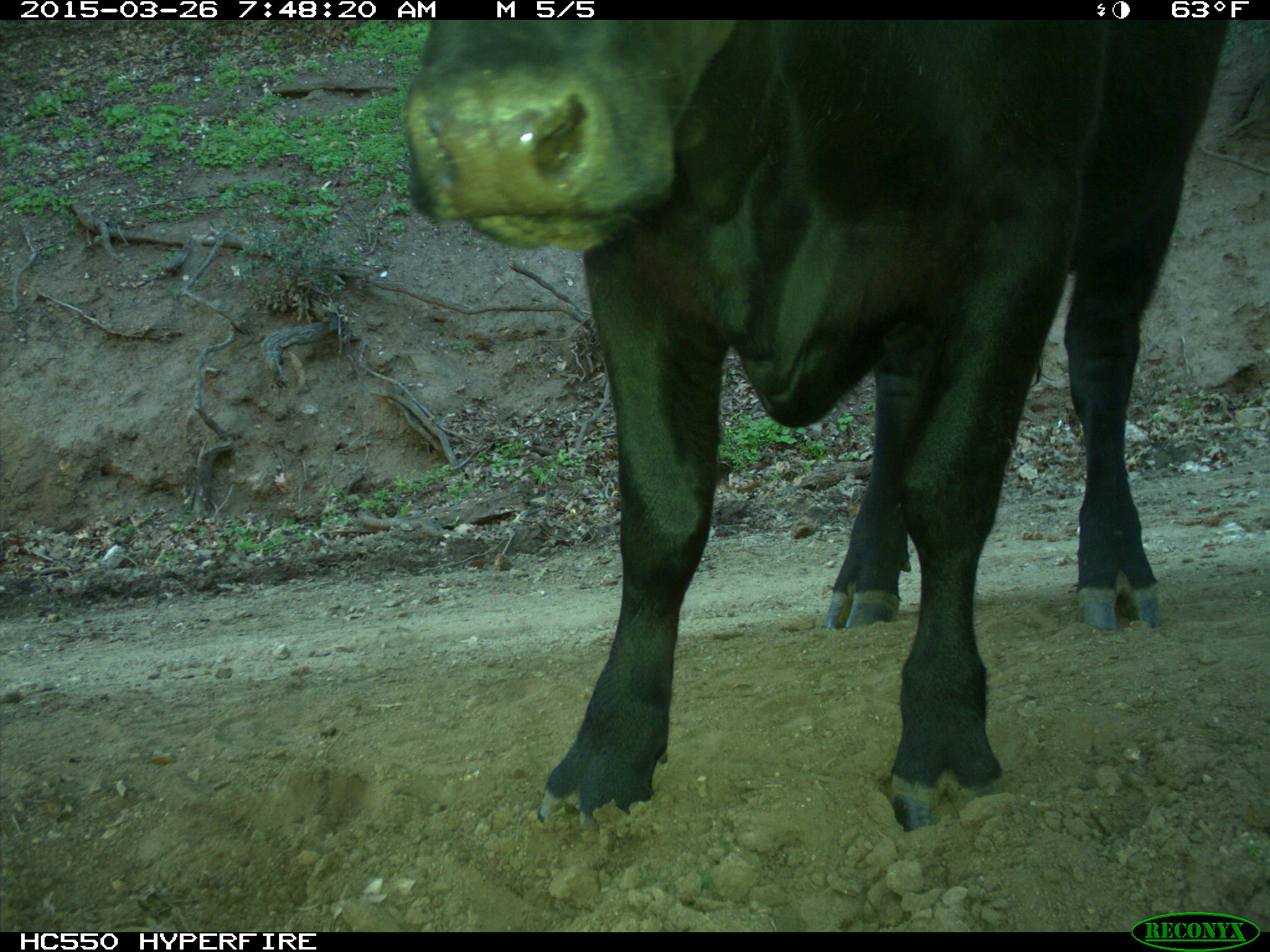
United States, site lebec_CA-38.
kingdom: Animalia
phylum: Chordata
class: Mammalia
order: Artiodactyla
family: Bovidae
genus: Bos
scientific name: Bos taurus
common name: domestic cow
Bos taurus (domestic cow).